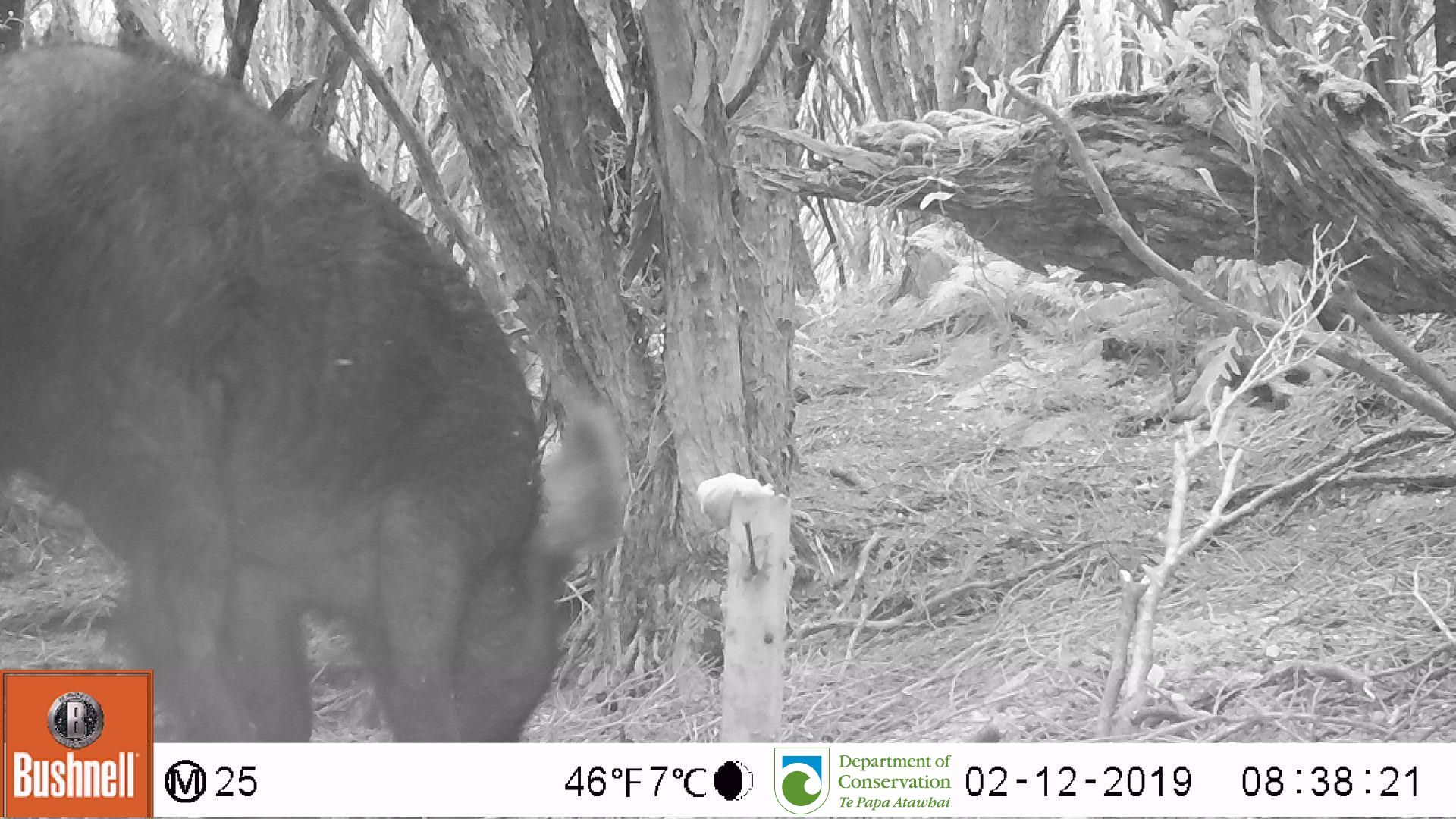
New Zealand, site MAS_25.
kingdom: Animalia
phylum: Chordata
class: Mammalia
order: Artiodactyla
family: Suidae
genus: Sus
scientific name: Sus scrofa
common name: pig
Pig (Sus scrofa).